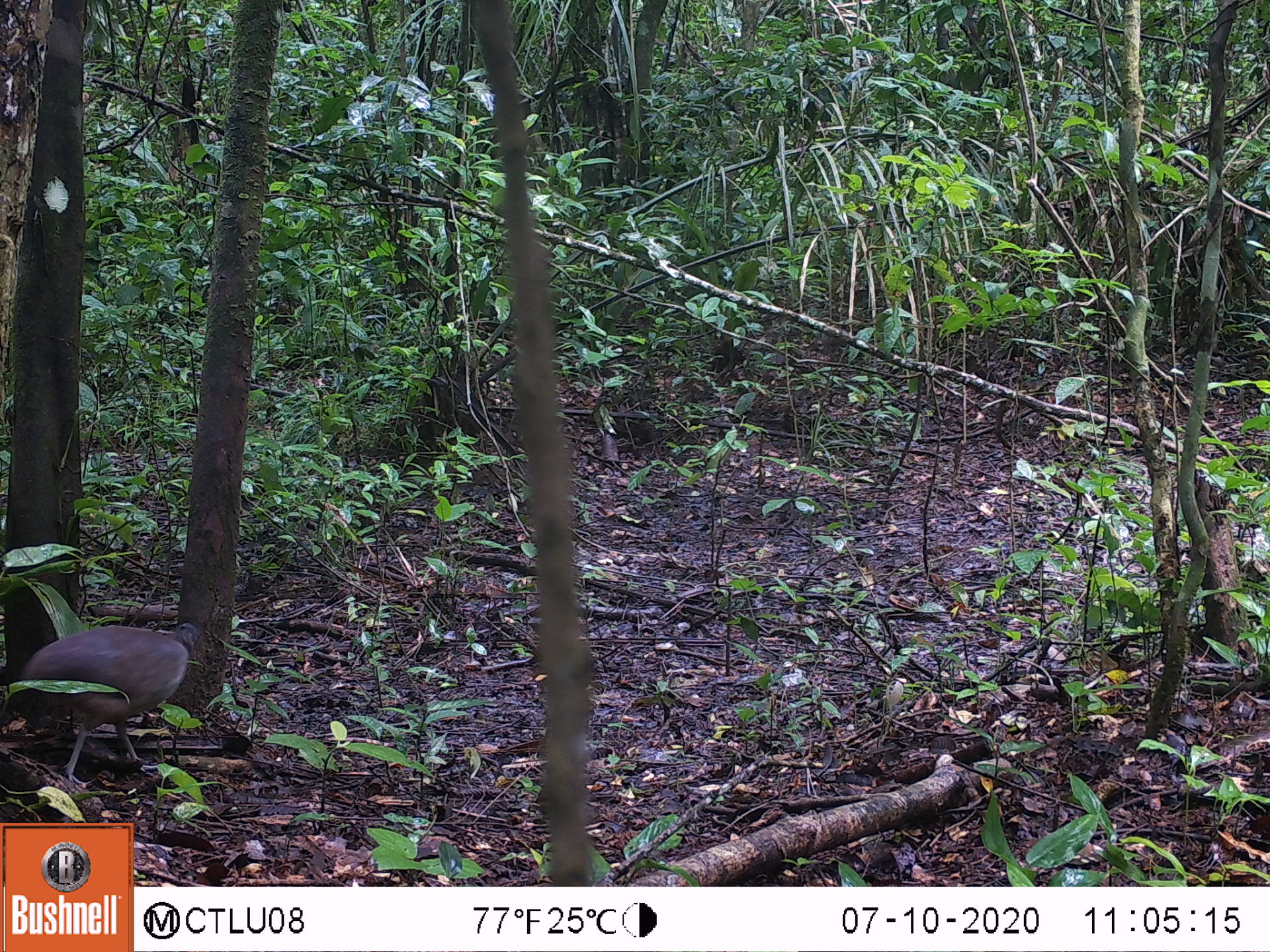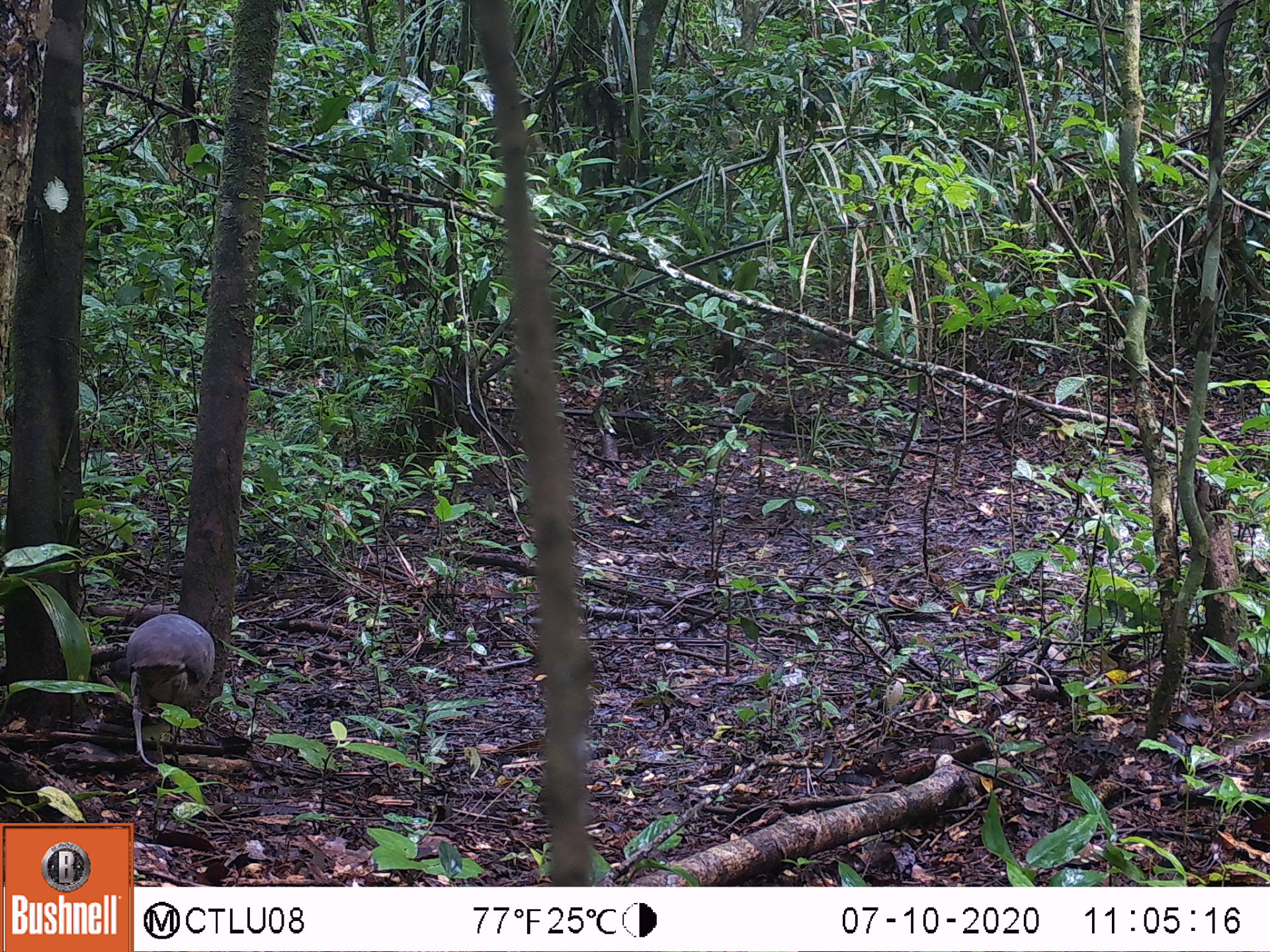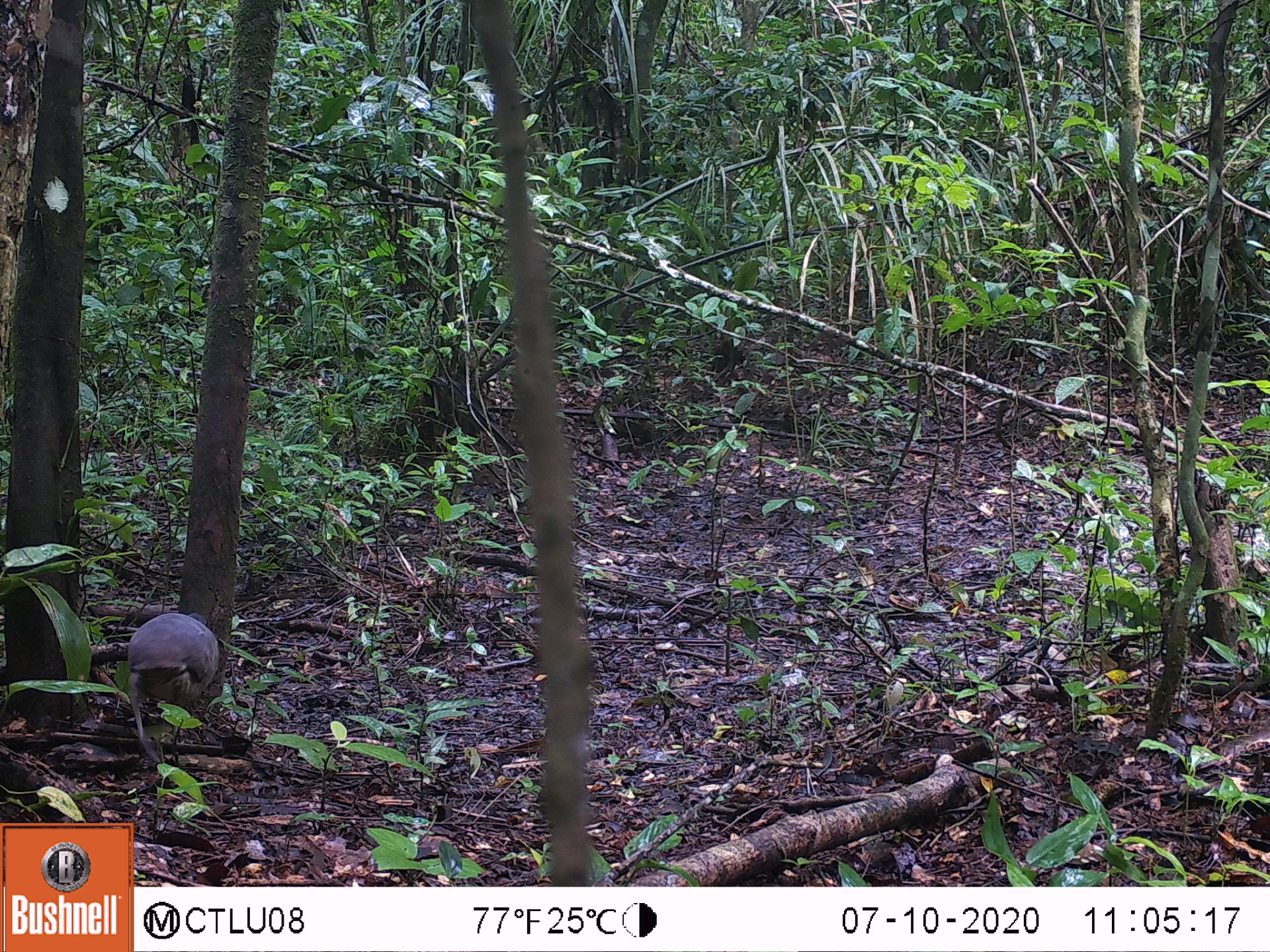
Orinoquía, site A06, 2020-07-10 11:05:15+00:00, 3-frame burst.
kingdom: Animalia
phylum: Chordata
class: Aves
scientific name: Aves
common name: bird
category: unknown bird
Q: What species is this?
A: Unknown bird (bird) (Aves).